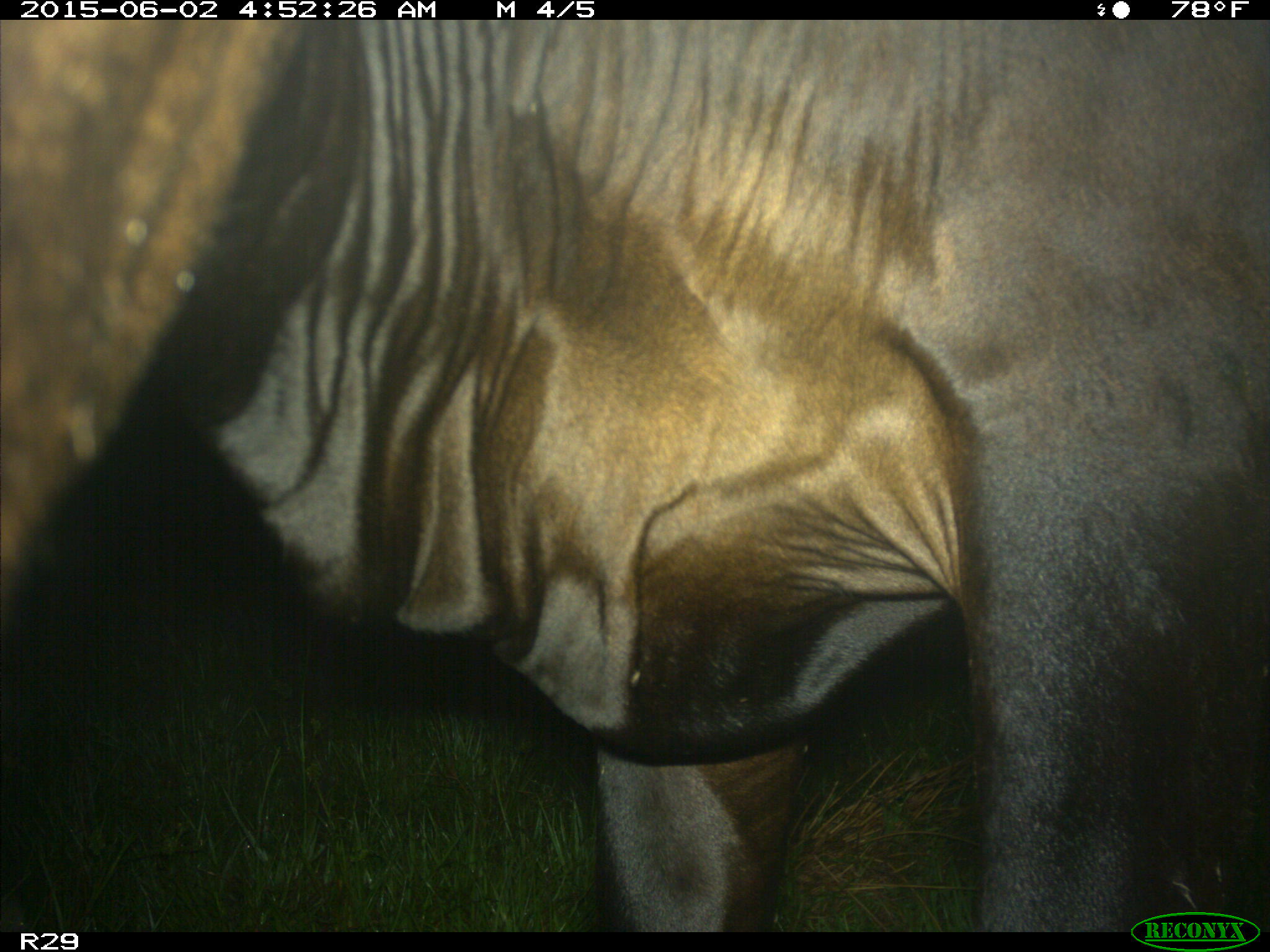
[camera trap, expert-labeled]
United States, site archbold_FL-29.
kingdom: Animalia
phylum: Chordata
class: Mammalia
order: Artiodactyla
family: Bovidae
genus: Bos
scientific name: Bos taurus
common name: domestic cow